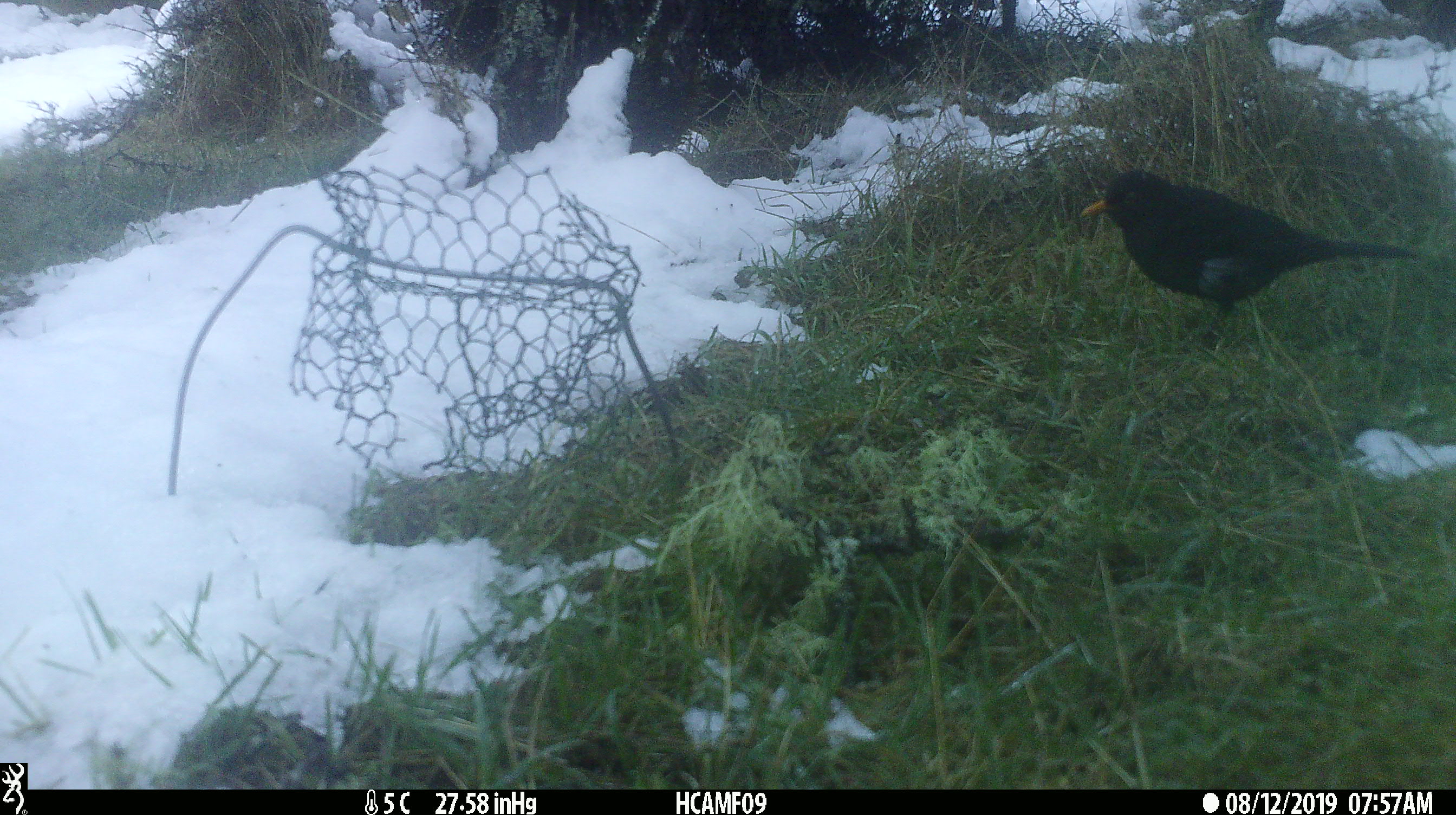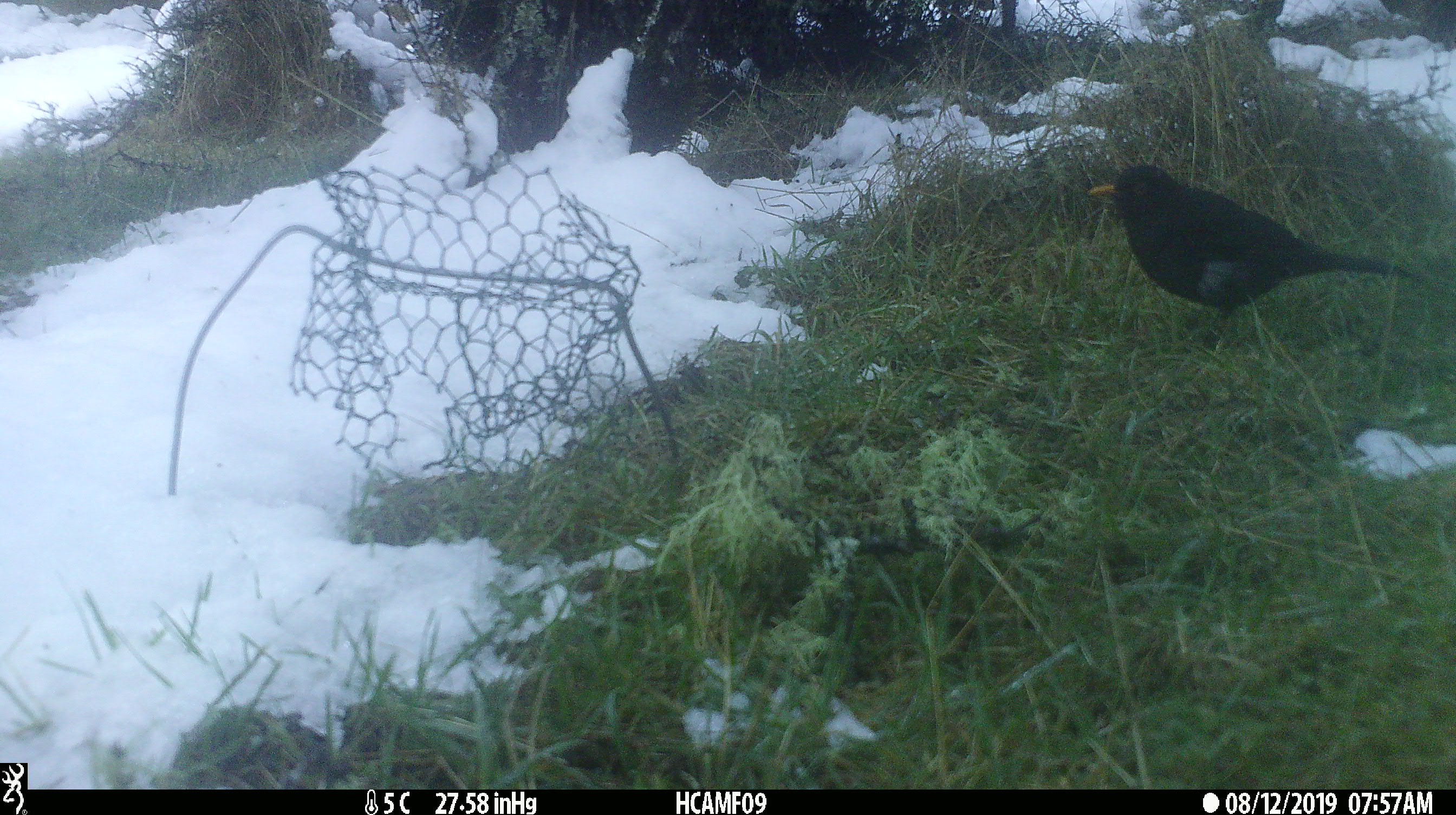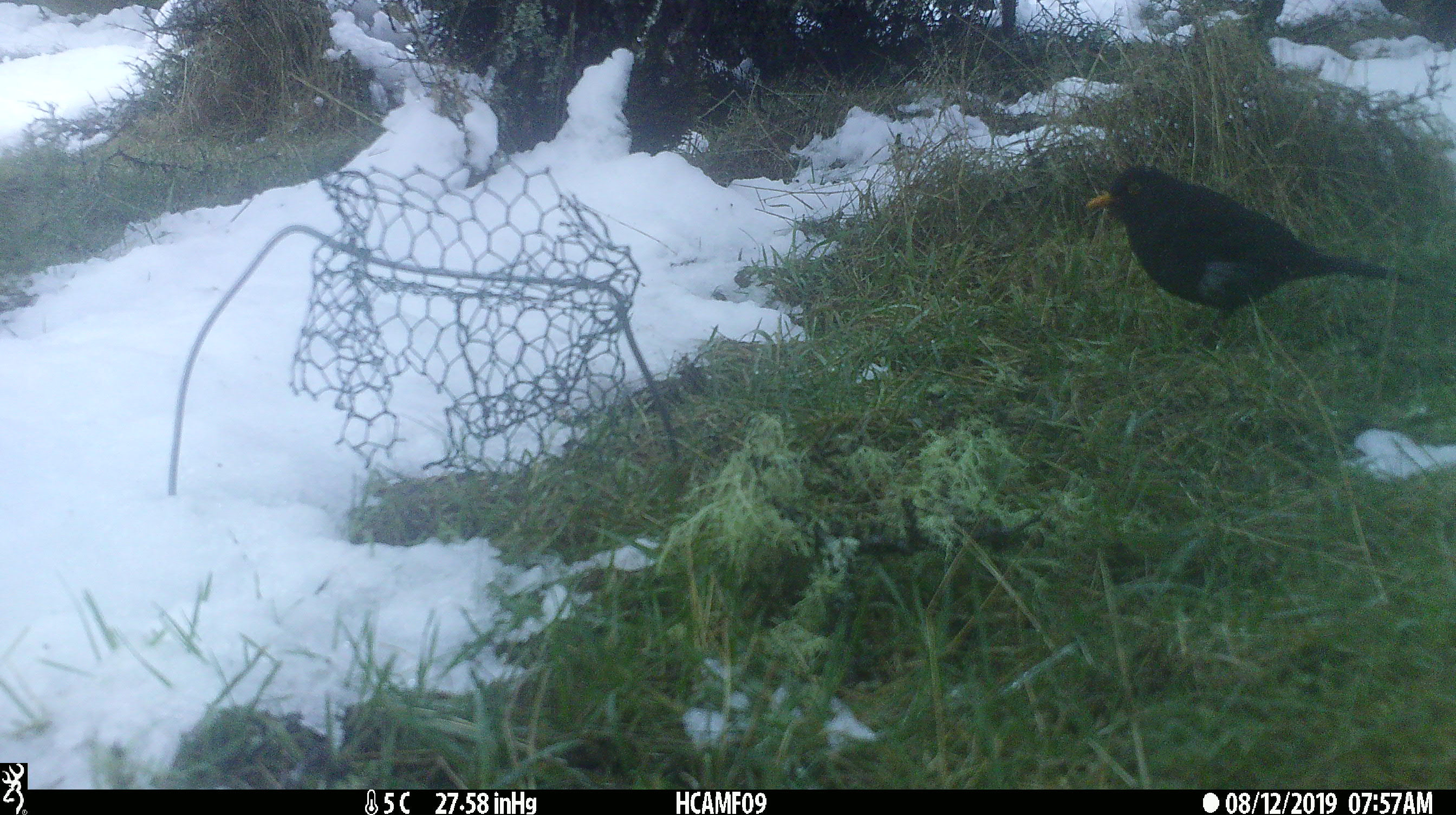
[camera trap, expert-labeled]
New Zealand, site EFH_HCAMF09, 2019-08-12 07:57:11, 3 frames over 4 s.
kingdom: Animalia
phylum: Chordata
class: Aves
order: Passeriformes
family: Turdidae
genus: Turdus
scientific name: Turdus merula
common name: eurasian blackbird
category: blackbird